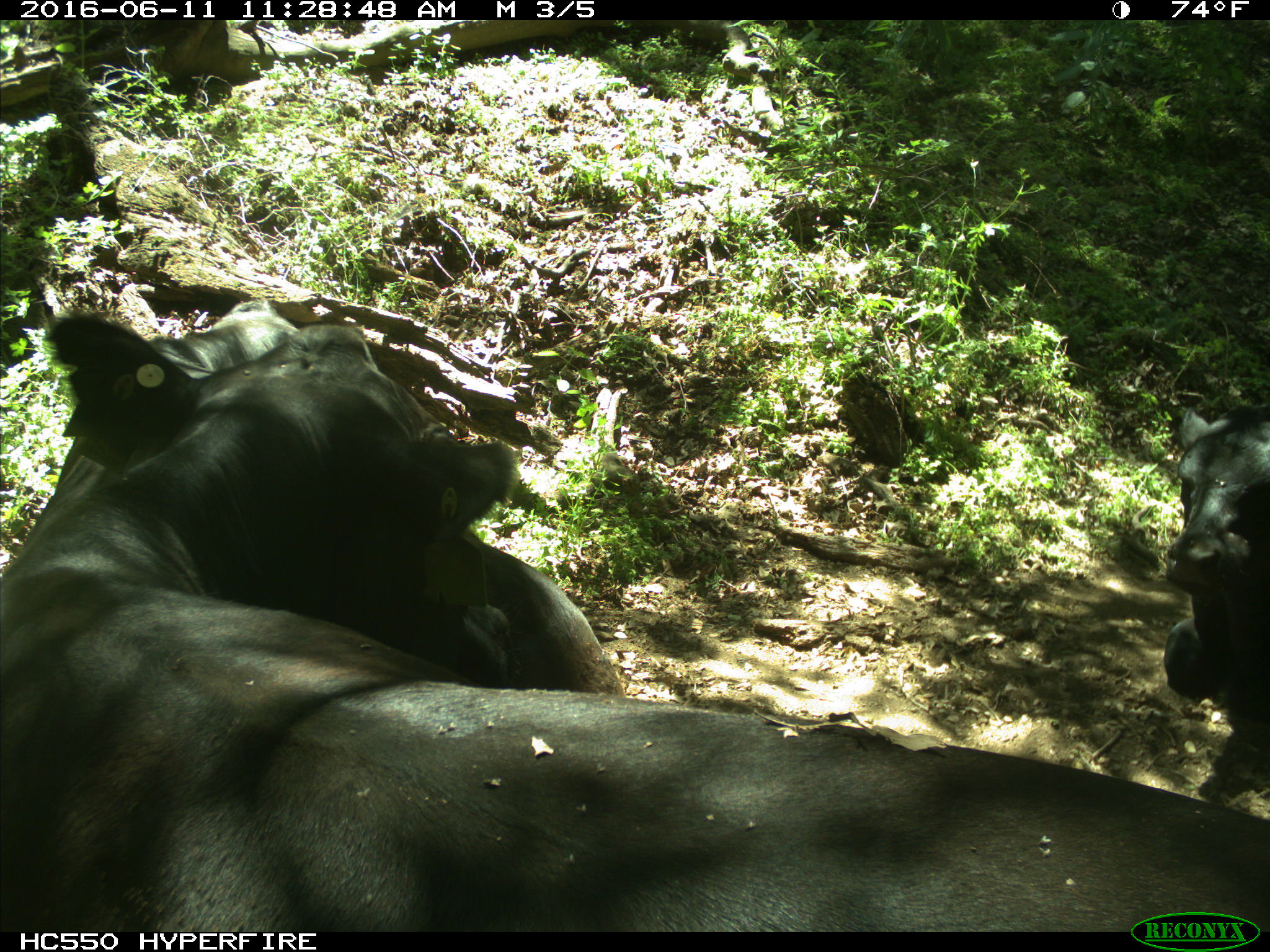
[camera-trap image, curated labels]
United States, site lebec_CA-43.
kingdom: Animalia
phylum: Chordata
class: Mammalia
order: Artiodactyla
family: Bovidae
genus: Bos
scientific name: Bos taurus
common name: domestic cow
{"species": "Bos taurus (domestic cow)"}